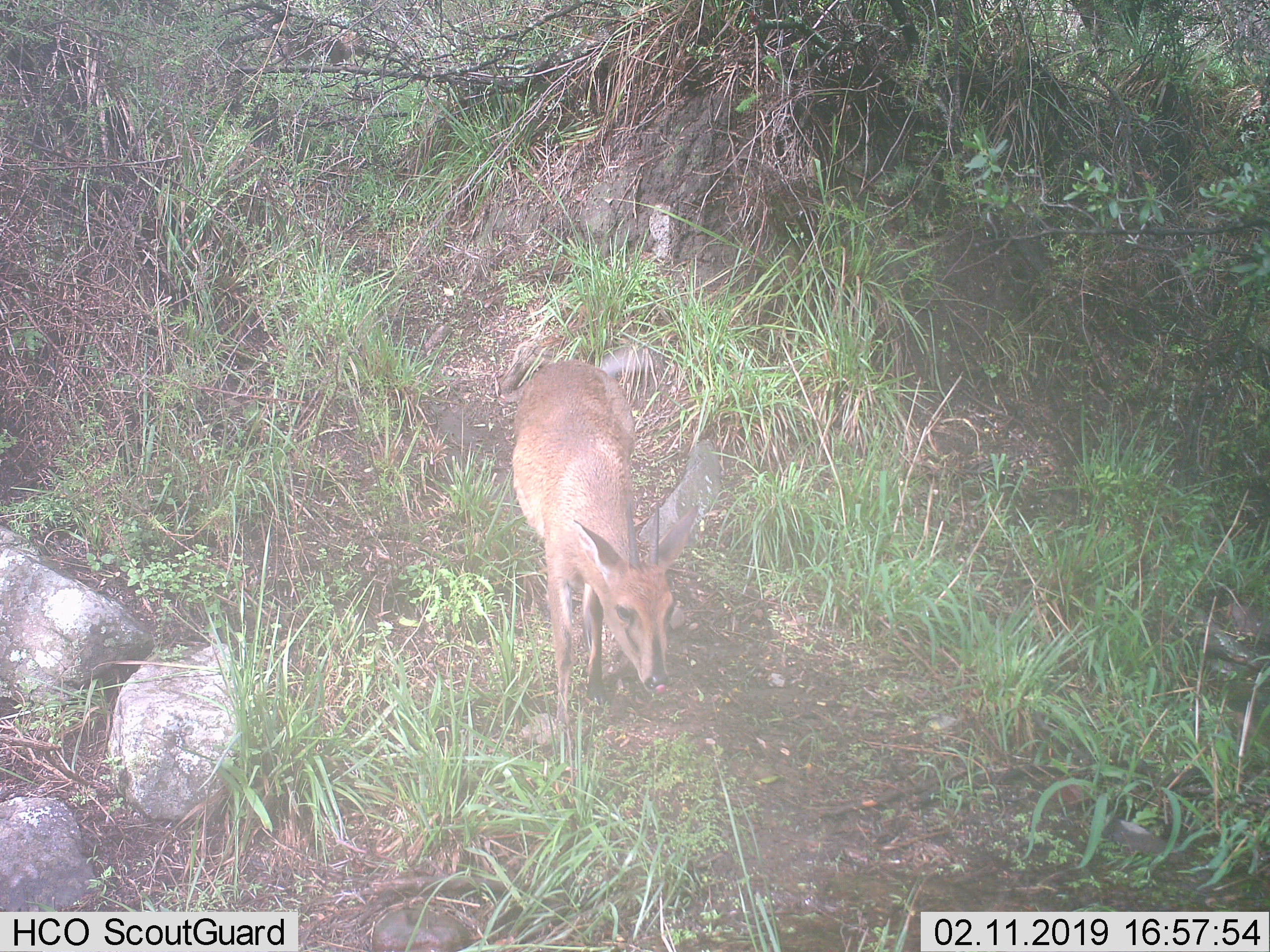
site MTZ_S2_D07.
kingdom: Animalia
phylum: Chordata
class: Mammalia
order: Artiodactyla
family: Bovidae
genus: Sylvicapra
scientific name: Sylvicapra grimmia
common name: common duiker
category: duikercommongrey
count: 1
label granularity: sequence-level